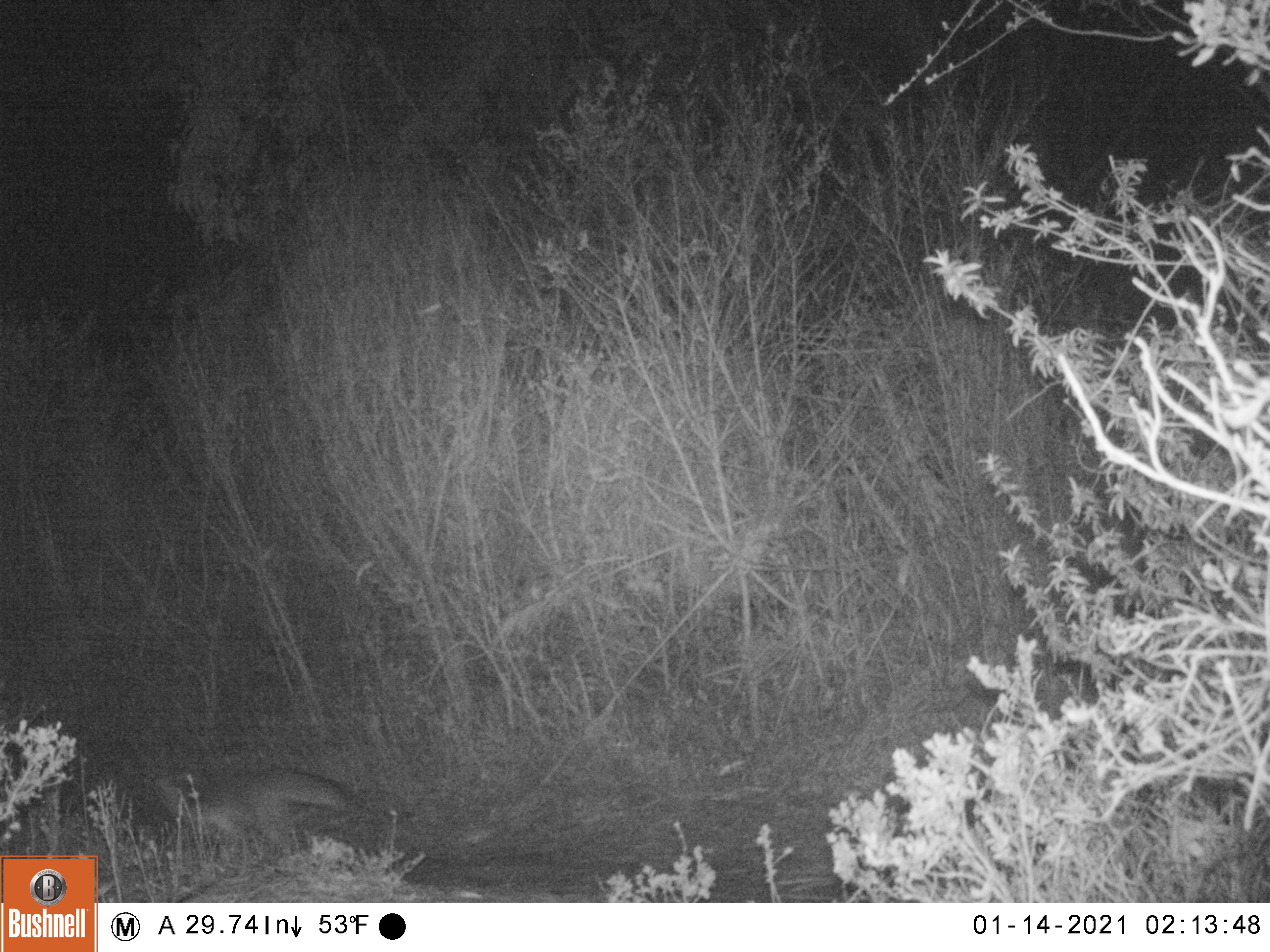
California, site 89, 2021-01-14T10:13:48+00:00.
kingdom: Animalia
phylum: Chordata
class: Mammalia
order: Carnivora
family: Canidae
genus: Urocyon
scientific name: Urocyon cinereoargenteus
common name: gray fox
Gray fox (Urocyon cinereoargenteus).